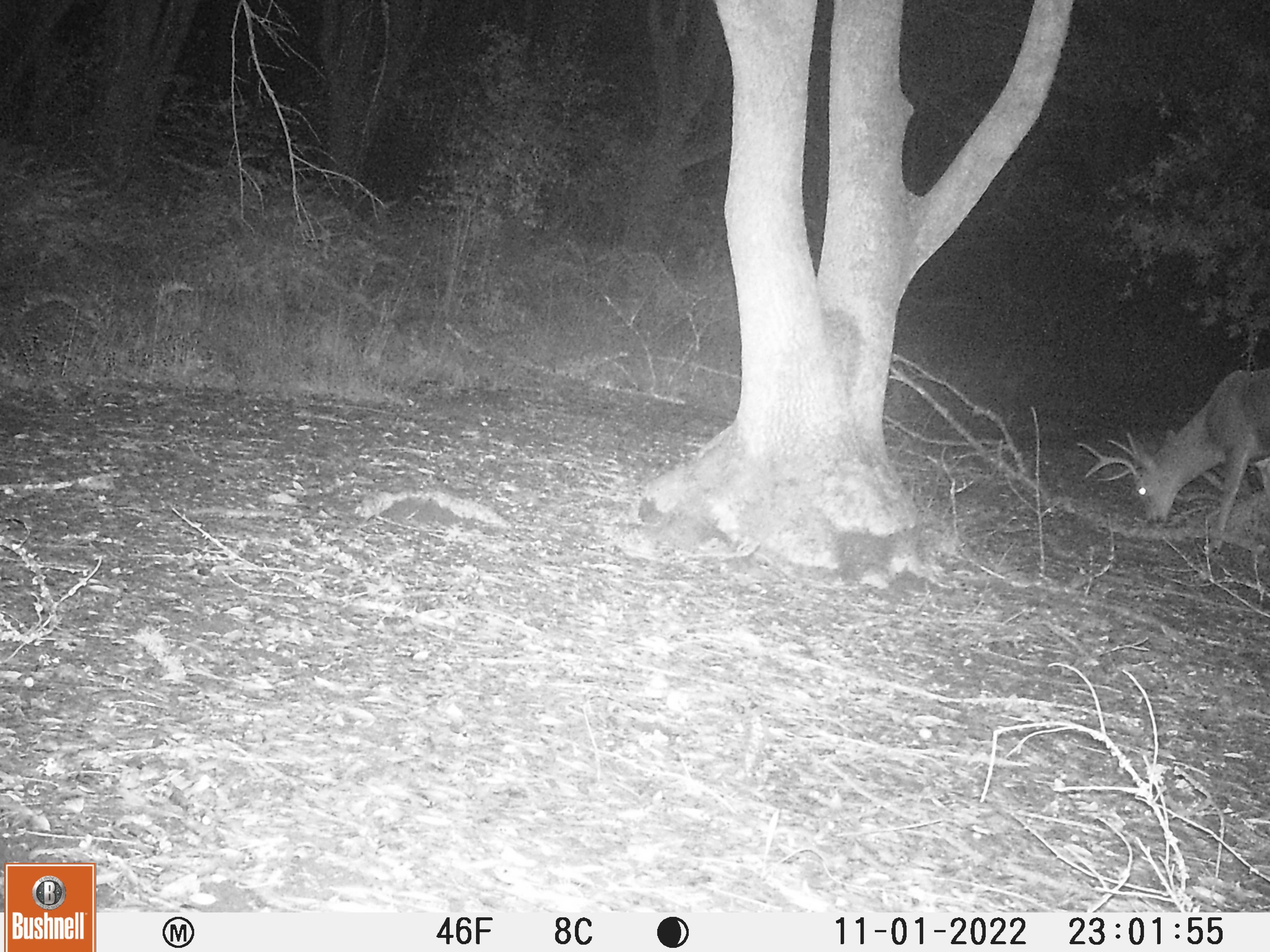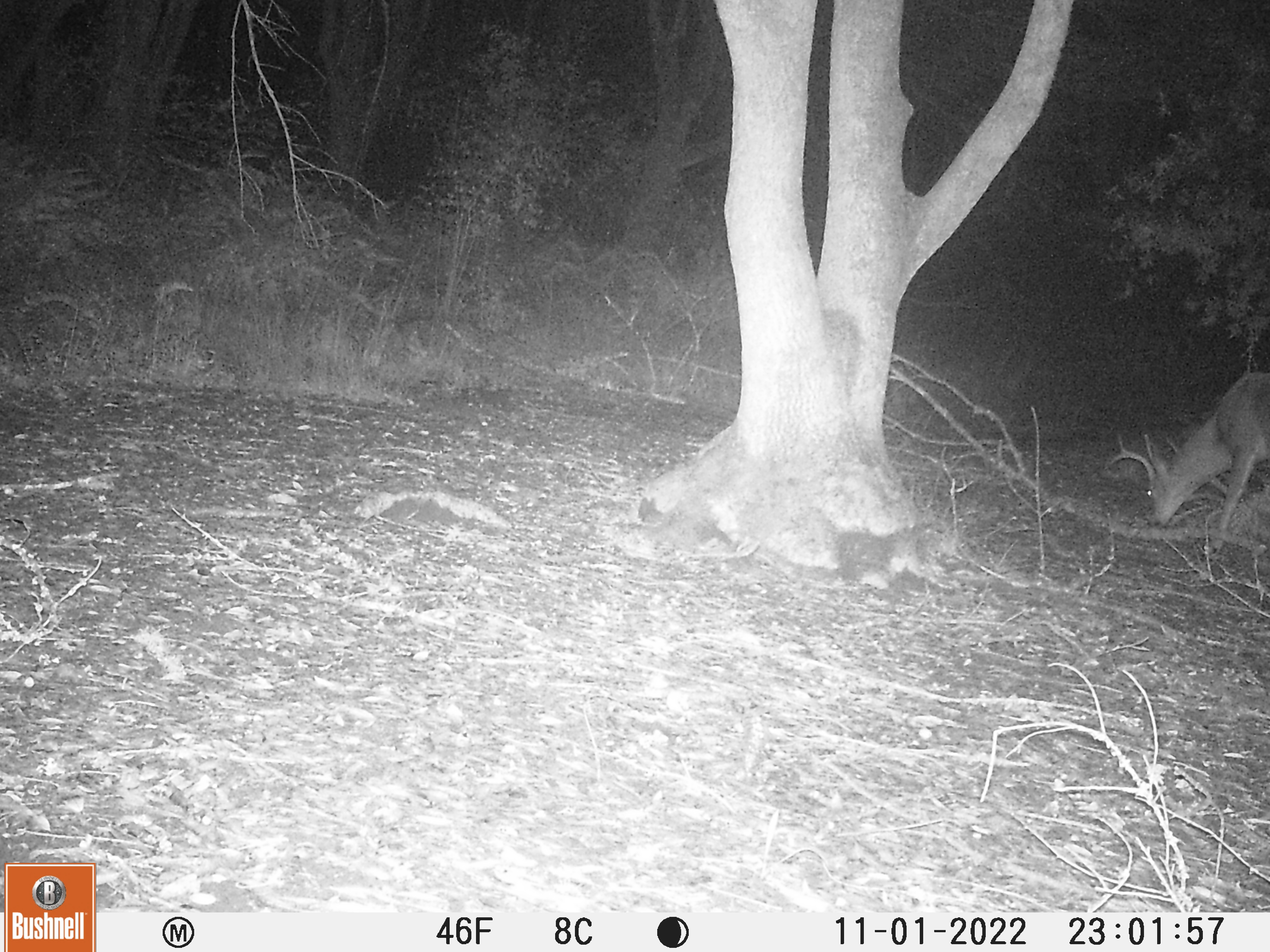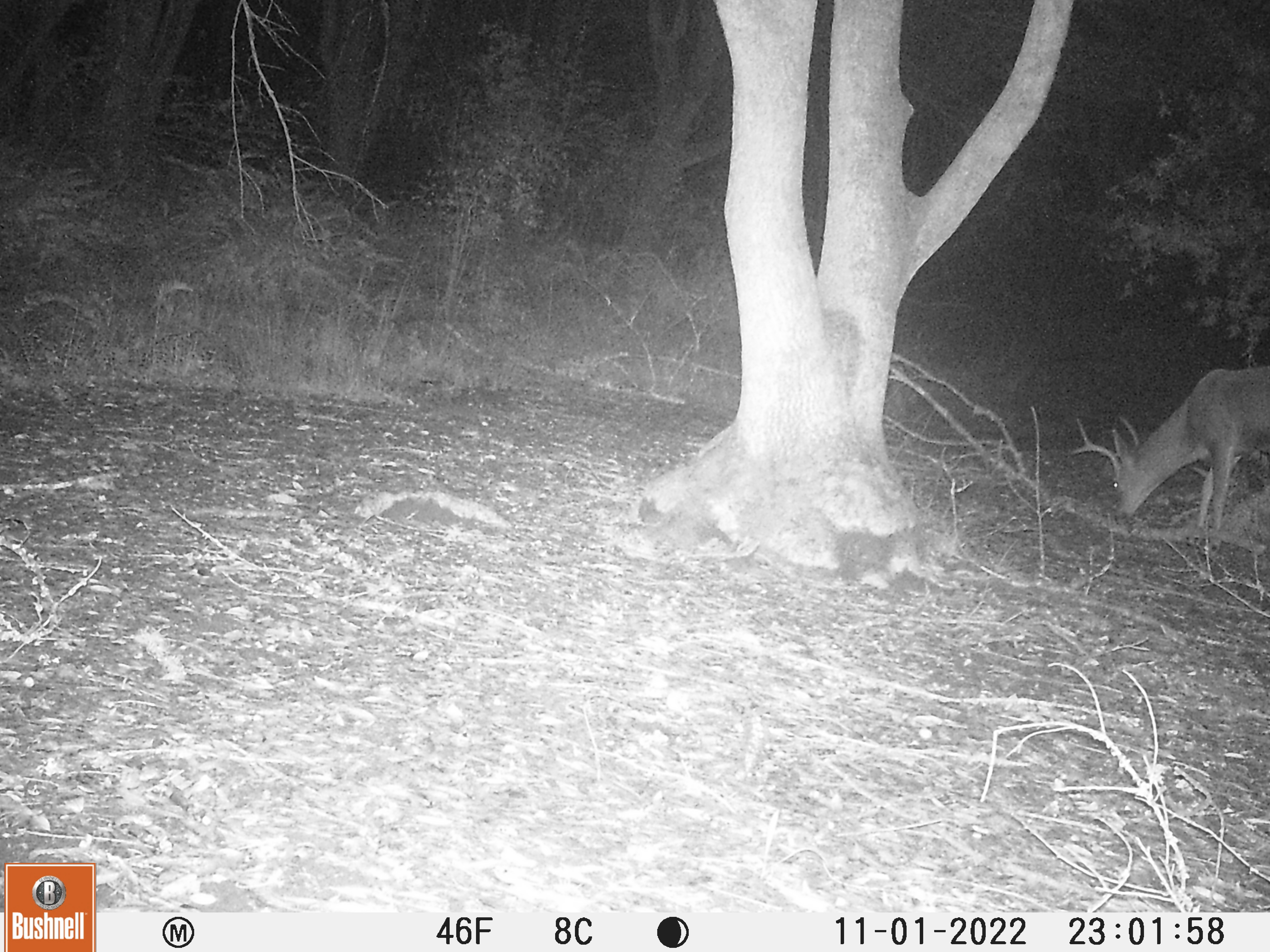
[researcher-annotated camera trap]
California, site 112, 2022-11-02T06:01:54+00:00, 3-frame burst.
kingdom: Animalia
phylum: Chordata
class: Mammalia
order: Artiodactyla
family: Cervidae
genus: Odocoileus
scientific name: Odocoileus hemionus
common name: mule deer